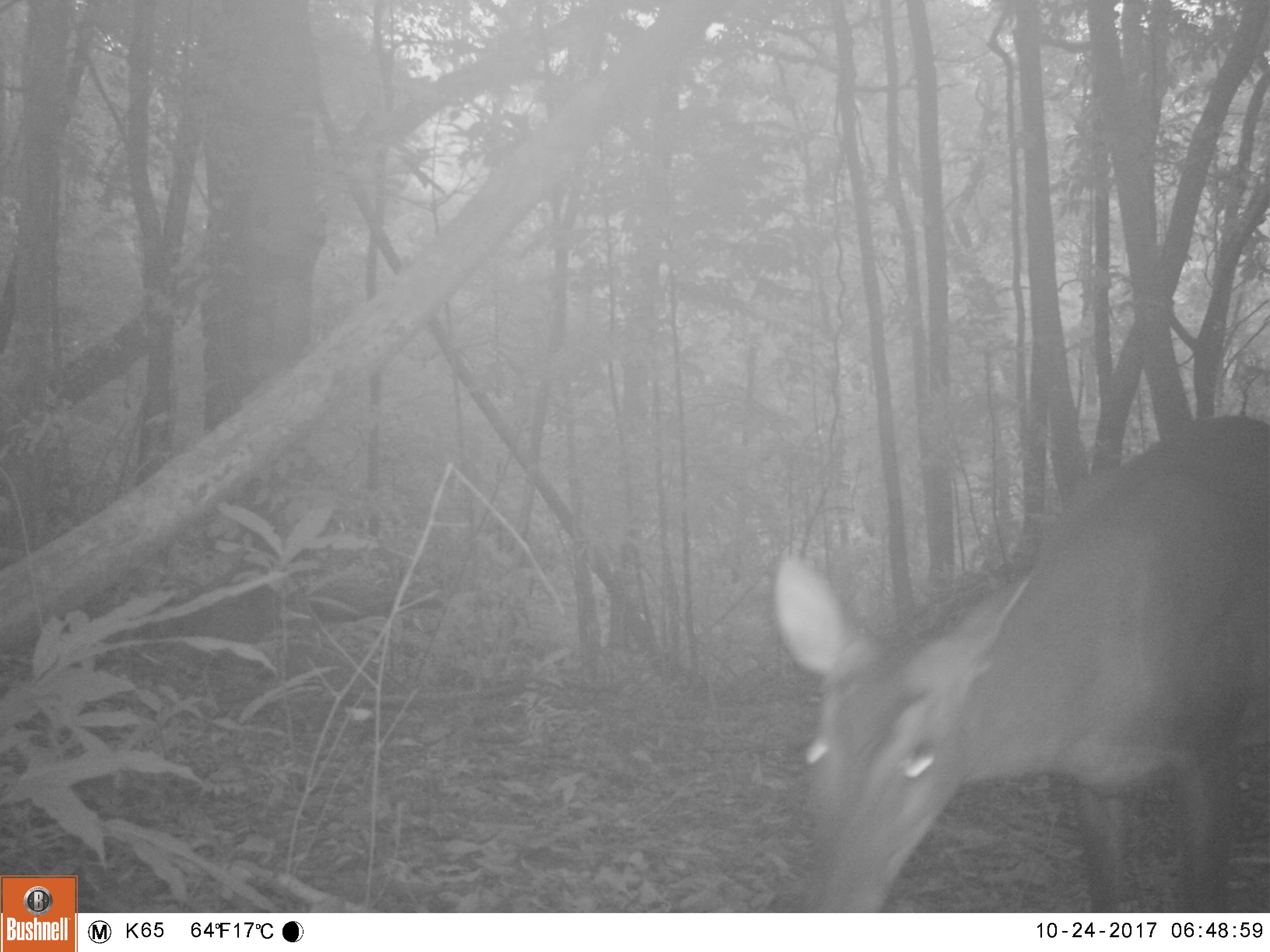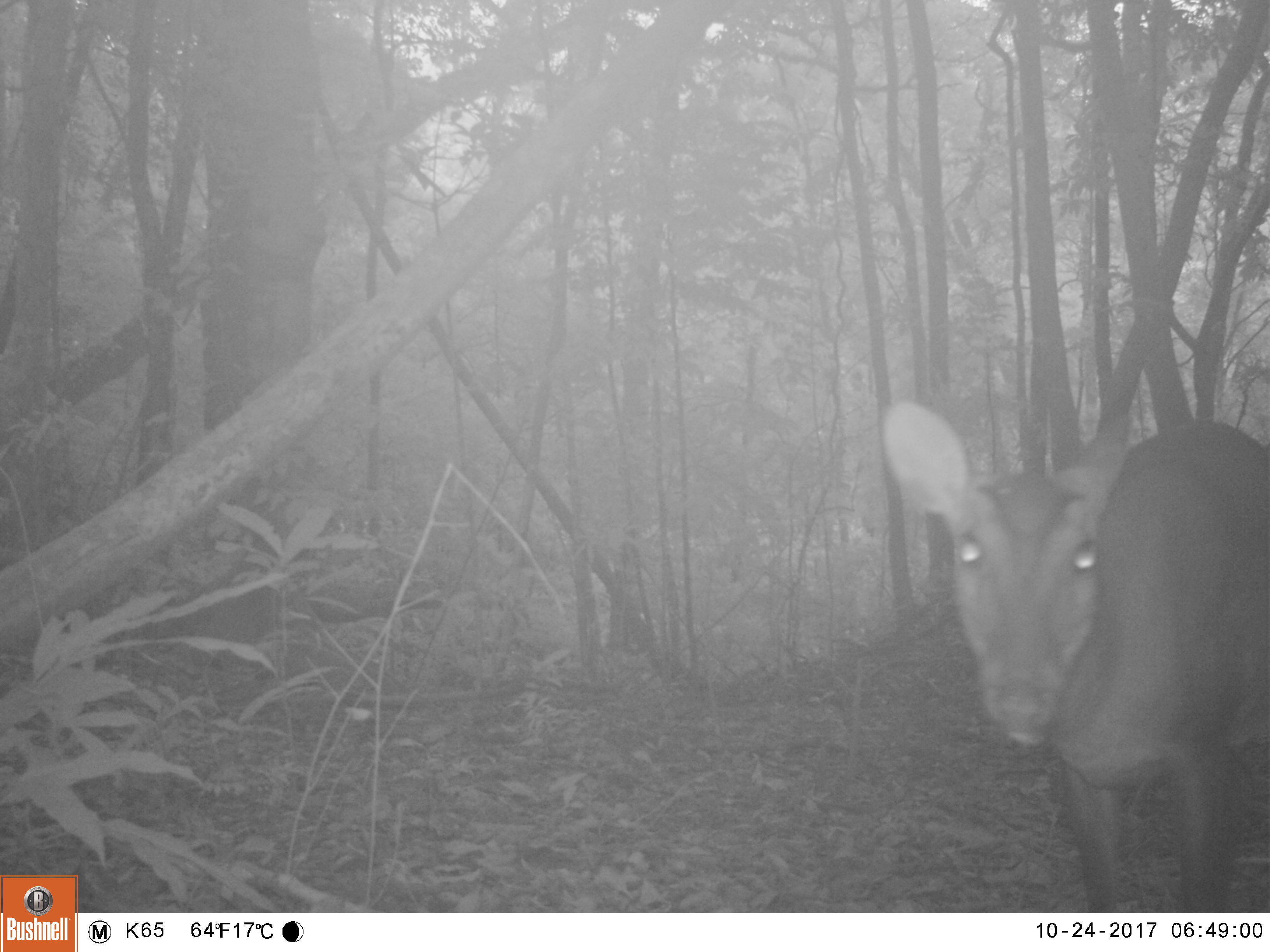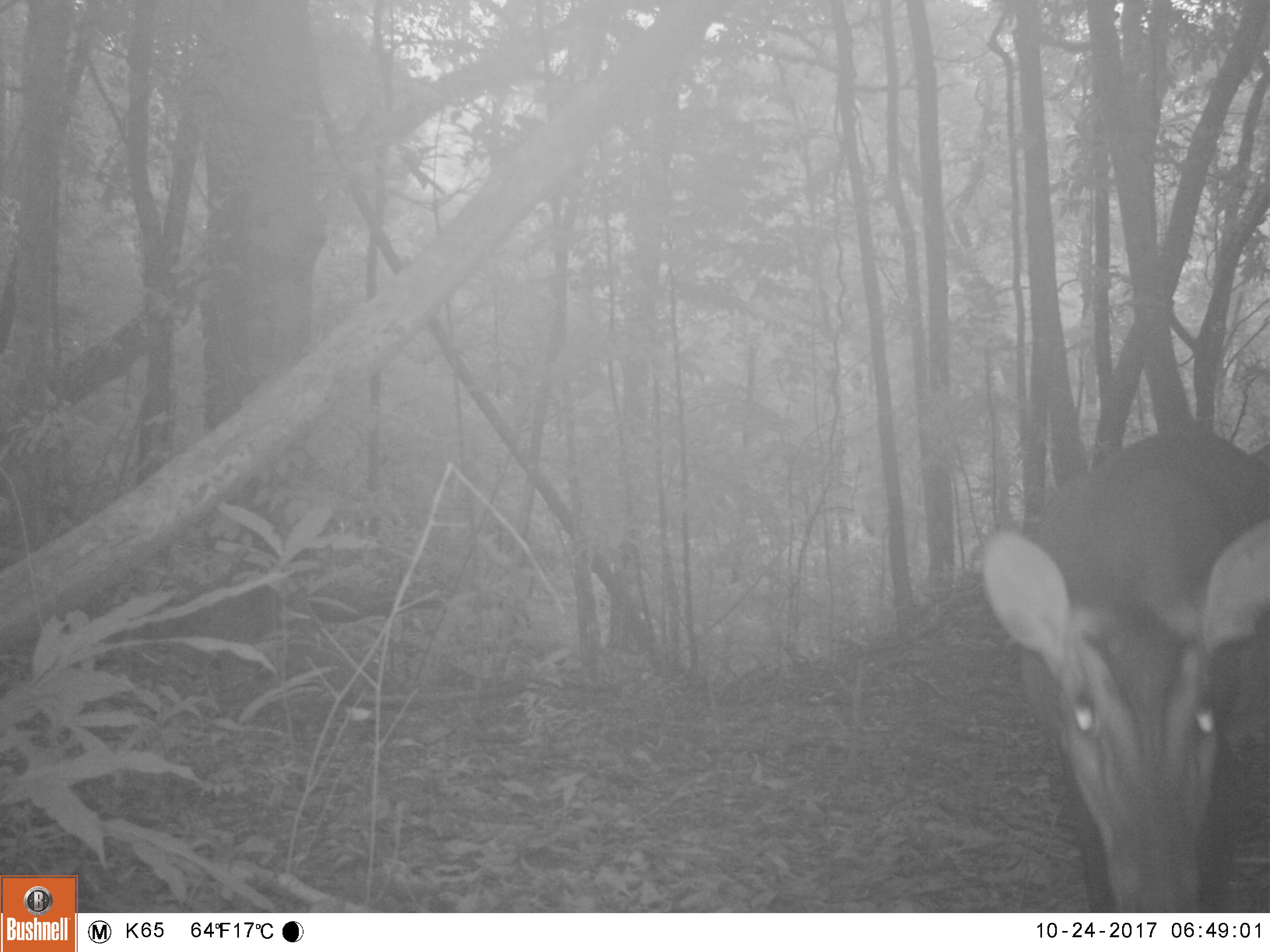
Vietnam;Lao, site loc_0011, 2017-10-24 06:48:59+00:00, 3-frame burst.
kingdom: Animalia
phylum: Chordata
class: Mammalia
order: Artiodactyla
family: Cervidae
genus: Muntiacus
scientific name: Muntiacus vuquangensis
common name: large-antlered muntjac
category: large antlered muntjac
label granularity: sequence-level